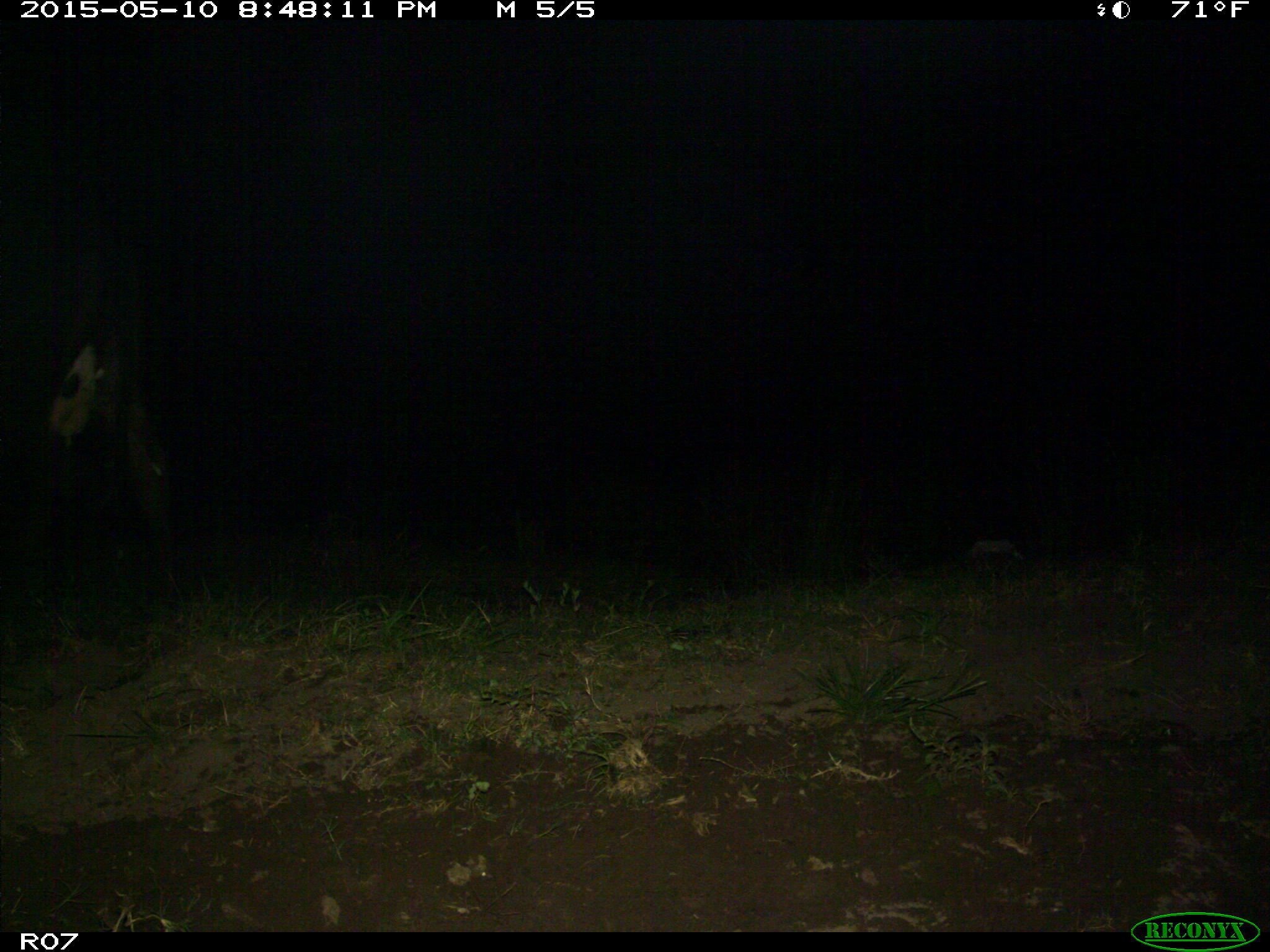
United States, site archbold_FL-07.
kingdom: Animalia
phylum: Chordata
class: Mammalia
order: Artiodactyla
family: Bovidae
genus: Bos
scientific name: Bos taurus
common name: domestic cow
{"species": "Bos taurus (domestic cow)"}